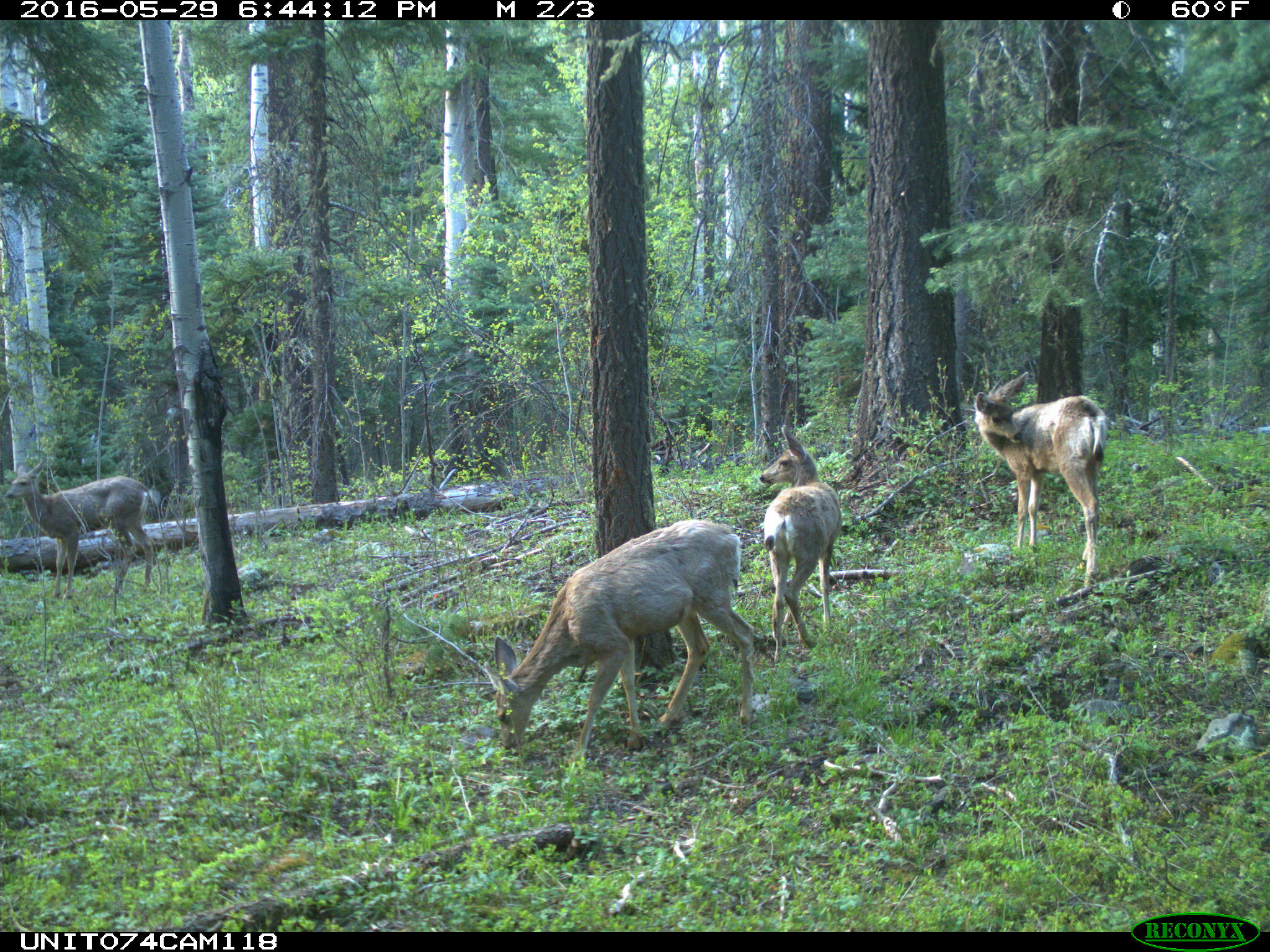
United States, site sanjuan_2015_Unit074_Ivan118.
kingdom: Animalia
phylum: Chordata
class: Mammalia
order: Artiodactyla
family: Cervidae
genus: Odocoileus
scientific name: Odocoileus hemionus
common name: mule deer